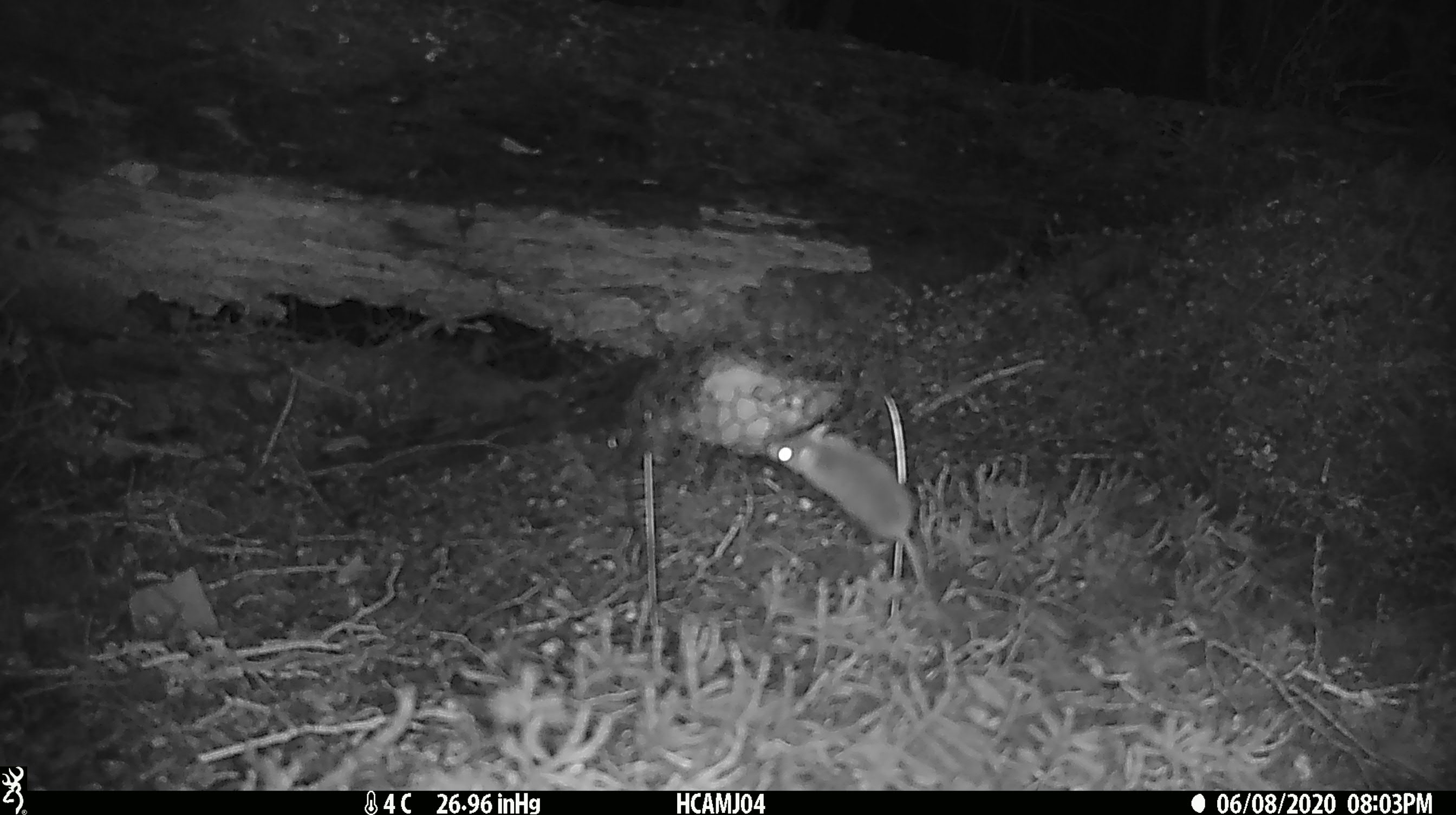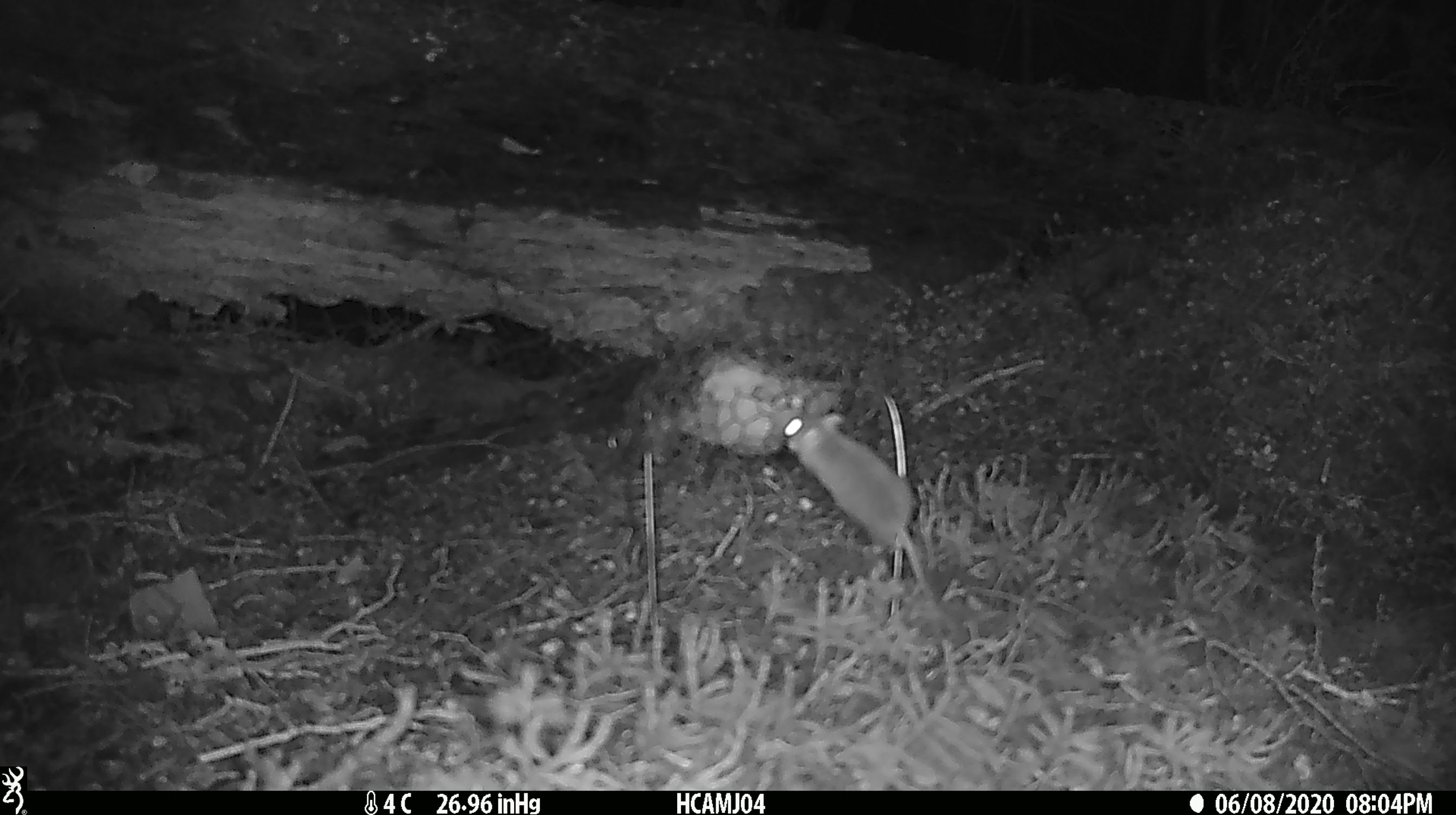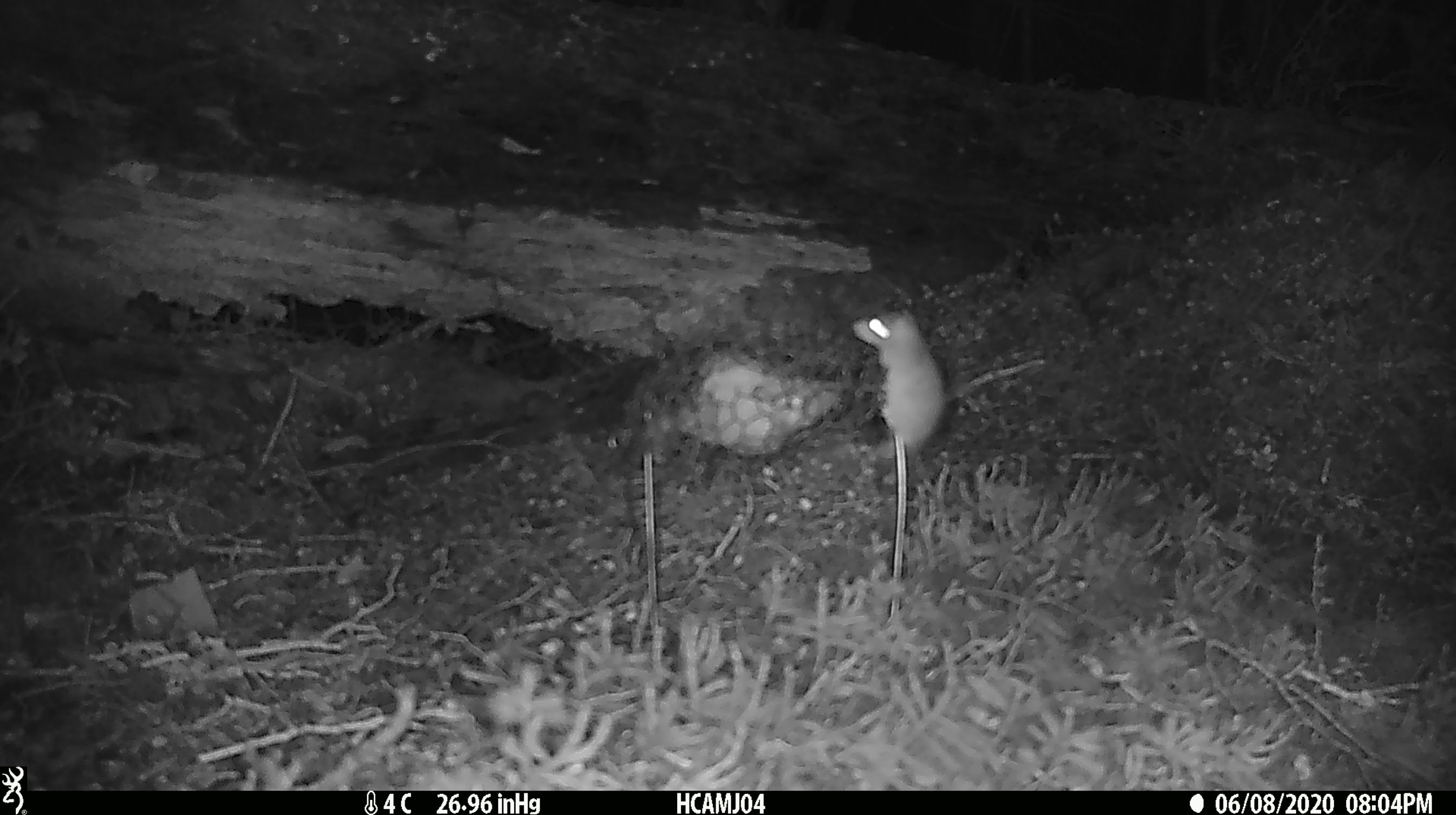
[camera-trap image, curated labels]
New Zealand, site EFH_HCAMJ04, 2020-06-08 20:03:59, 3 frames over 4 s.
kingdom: Animalia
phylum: Chordata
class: Mammalia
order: Rodentia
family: Muridae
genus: Mus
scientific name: Mus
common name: mouse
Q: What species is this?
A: Mouse (Mus).